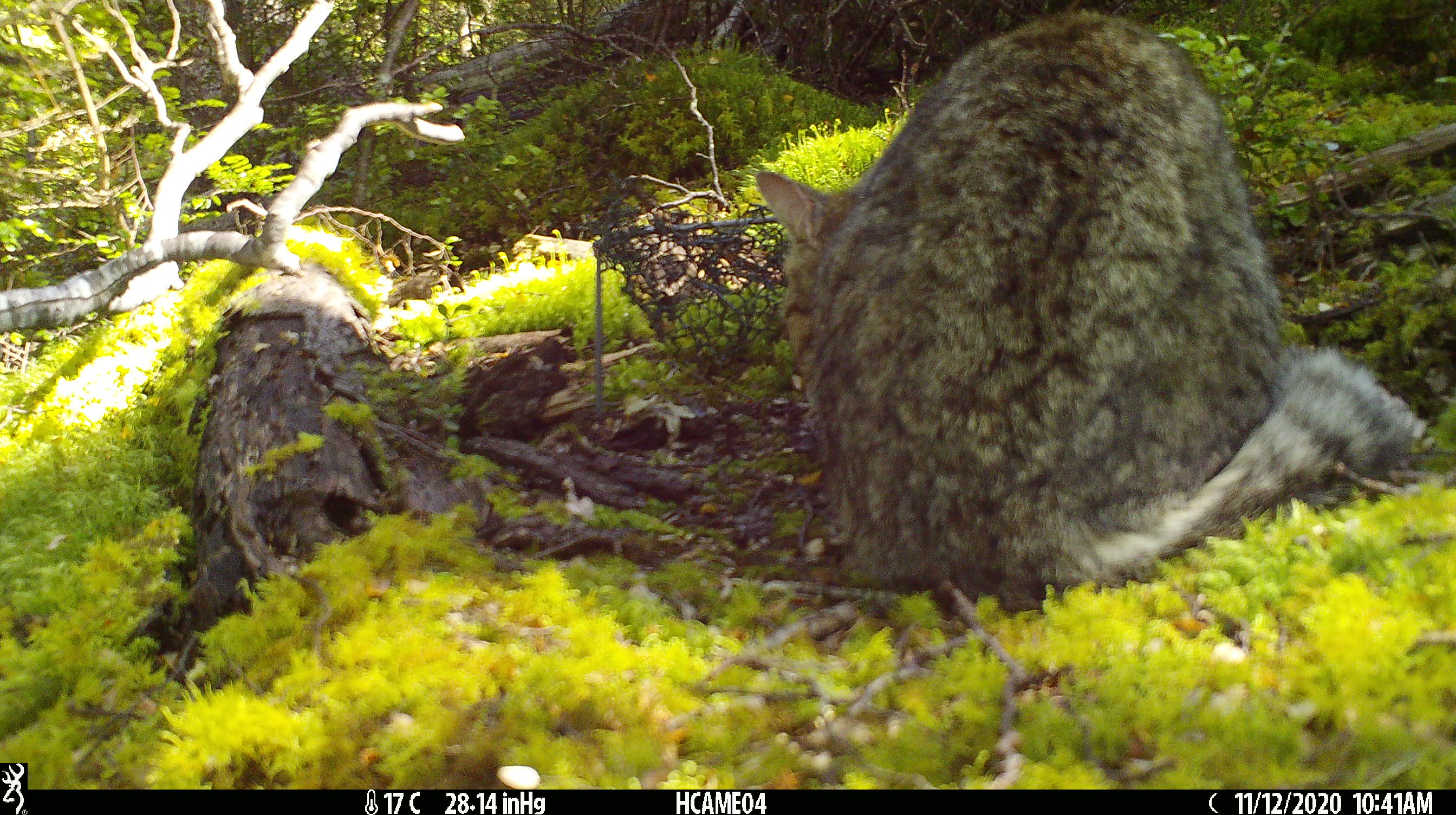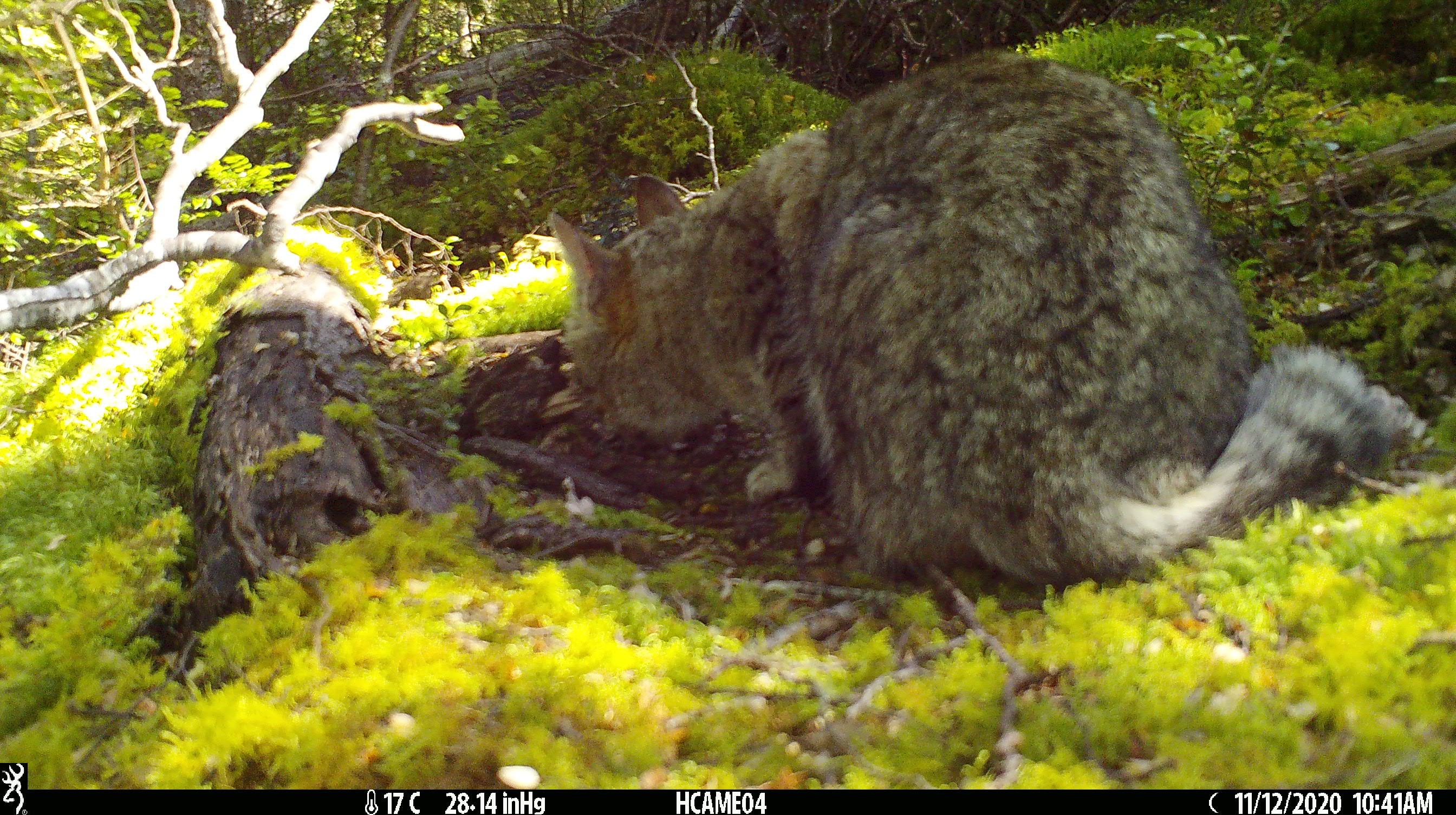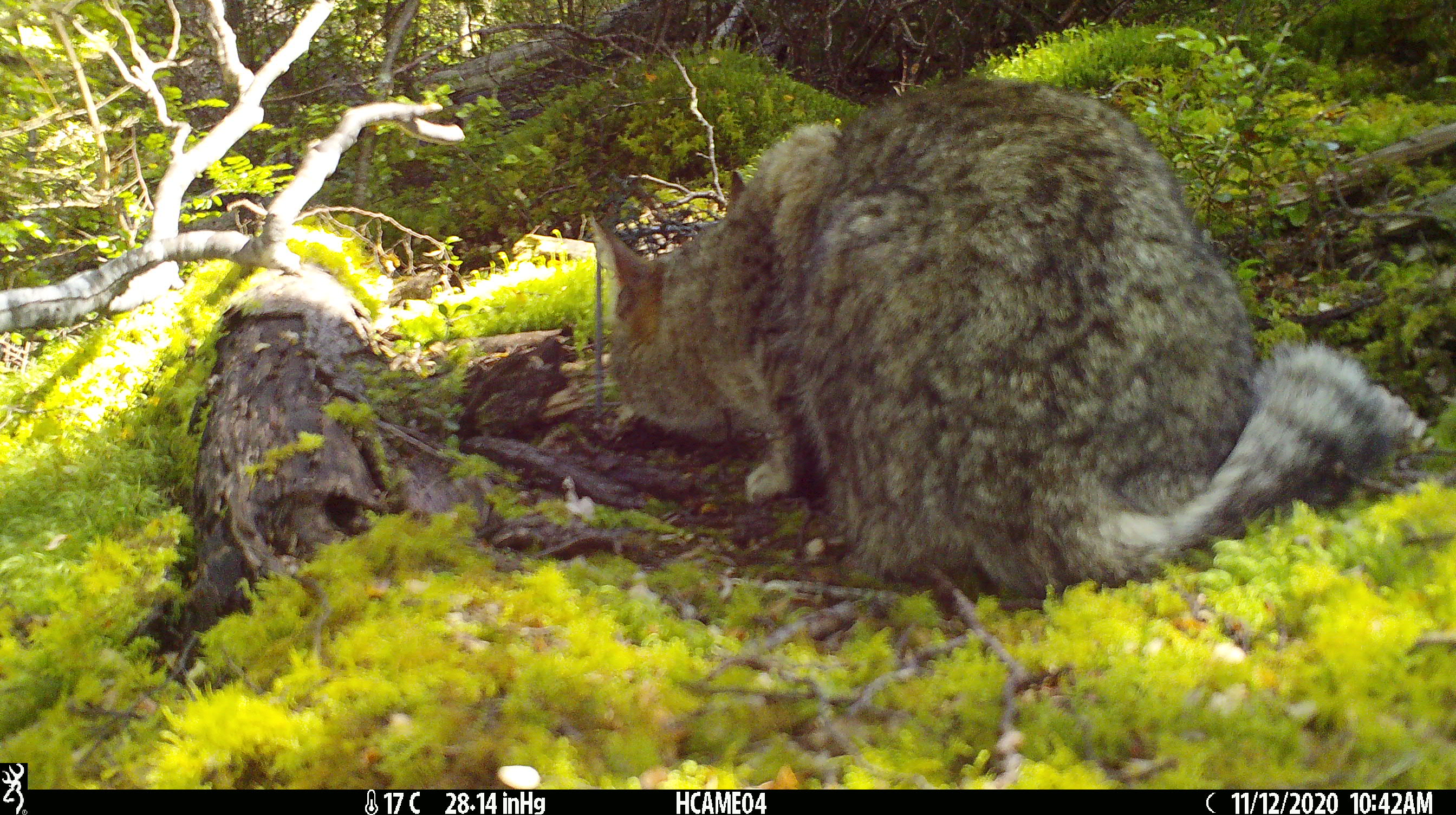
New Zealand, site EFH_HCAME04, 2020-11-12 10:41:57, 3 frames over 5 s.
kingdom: Animalia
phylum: Chordata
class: Mammalia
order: Carnivora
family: Felidae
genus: Felis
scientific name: Felis catus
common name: domestic cat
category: cat